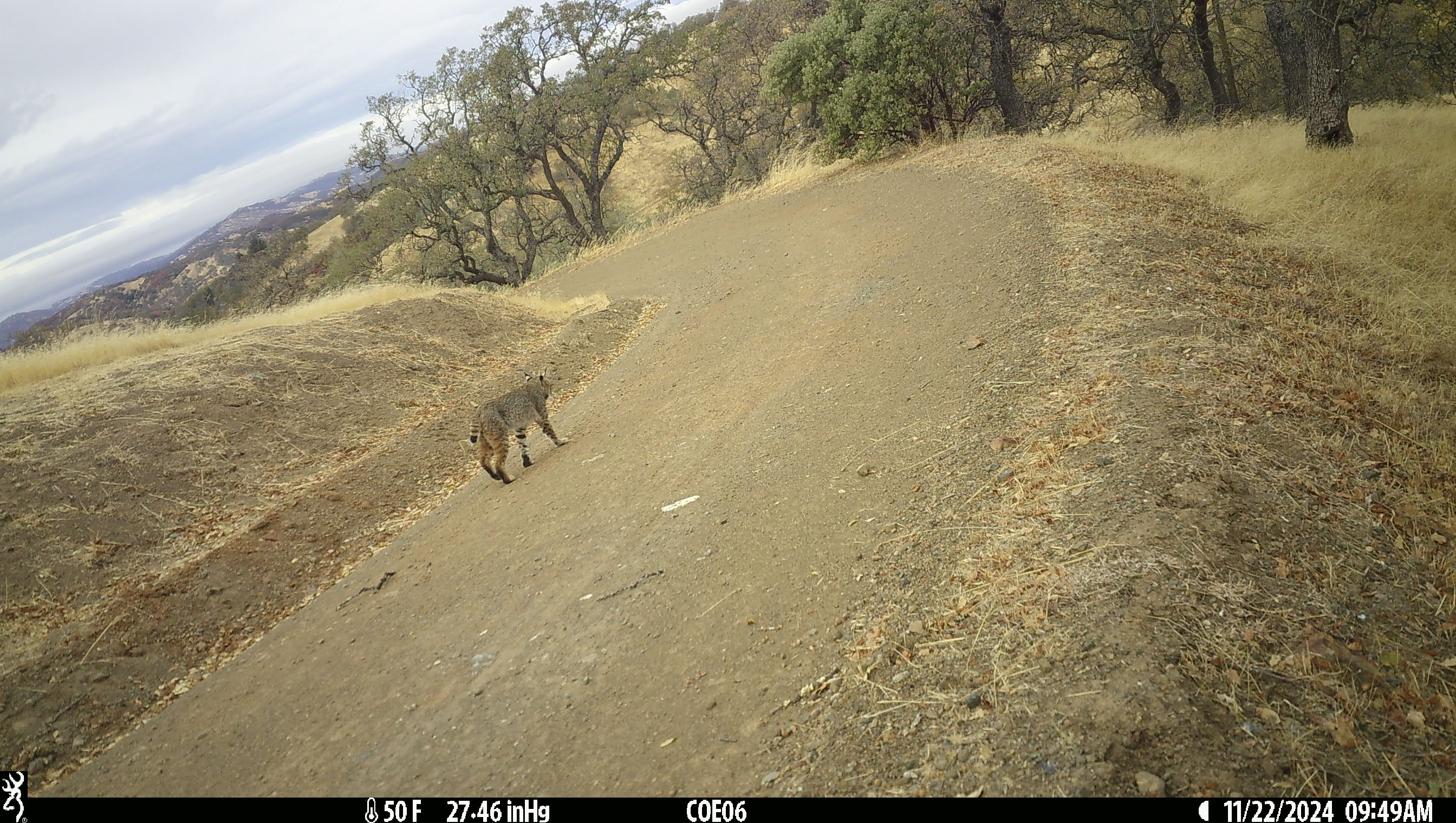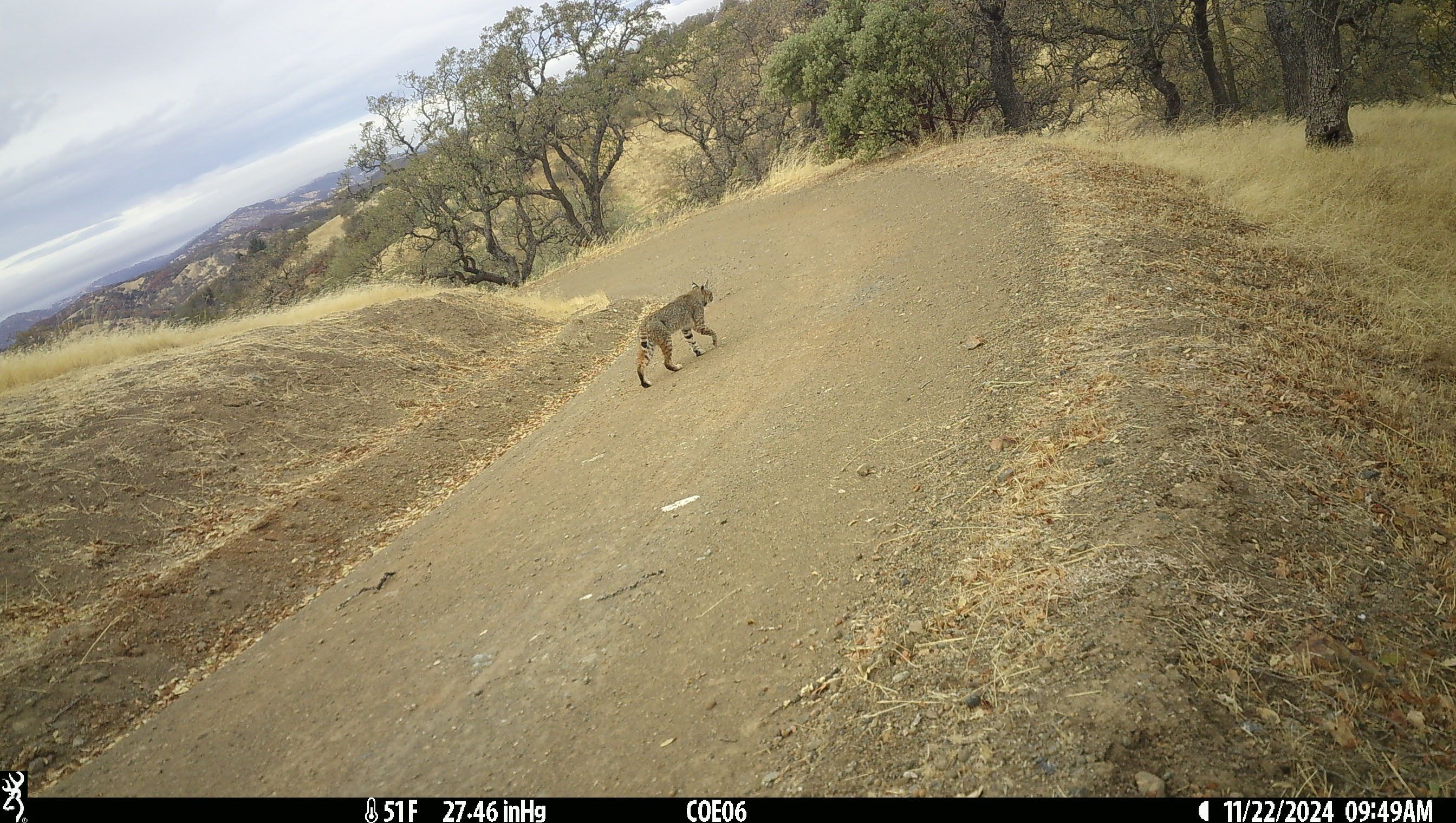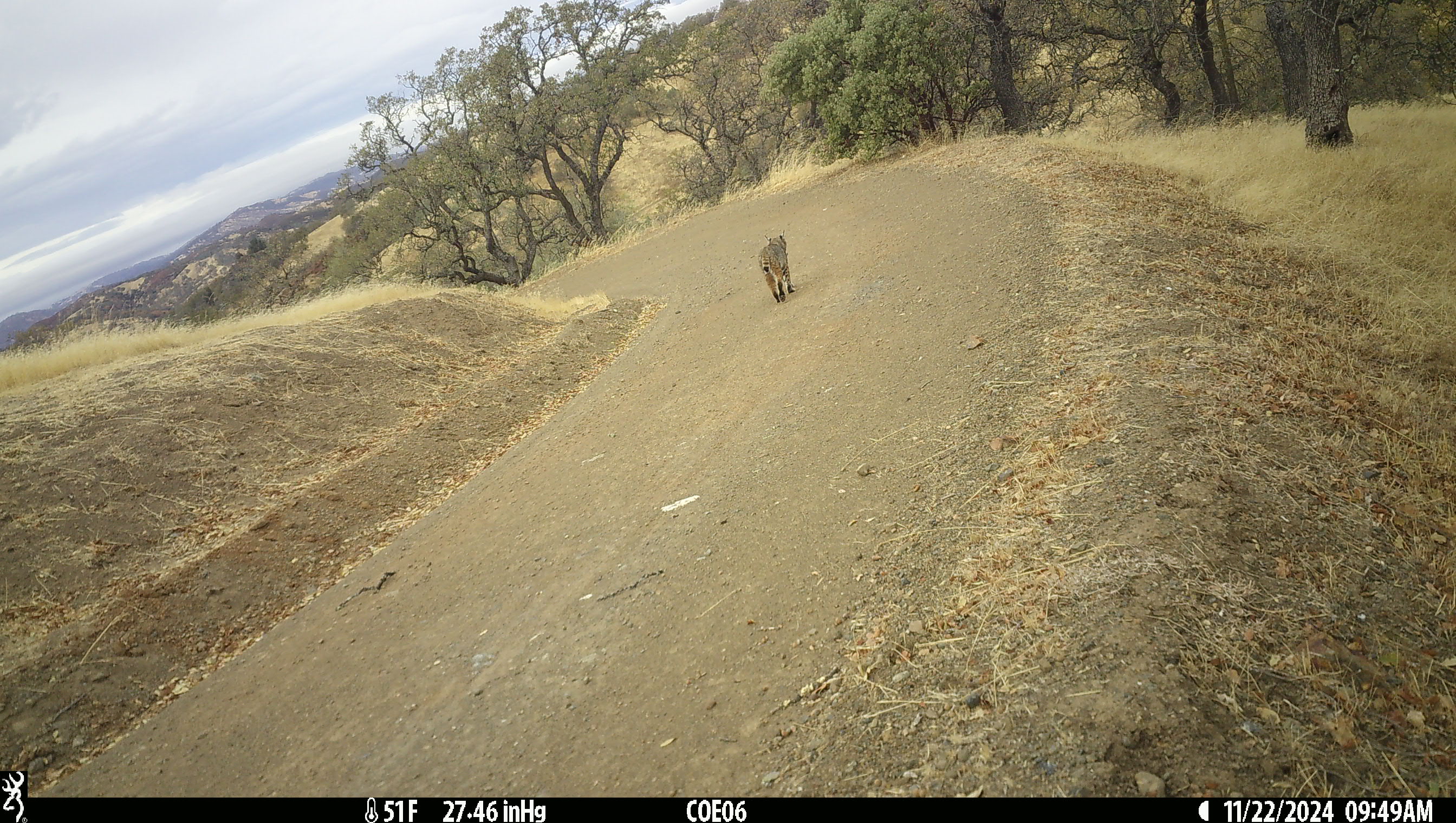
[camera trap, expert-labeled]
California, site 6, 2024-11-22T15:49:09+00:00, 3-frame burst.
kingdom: Animalia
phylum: Chordata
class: Mammalia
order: Carnivora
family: Felidae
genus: Lynx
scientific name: Lynx rufus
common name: bobcat